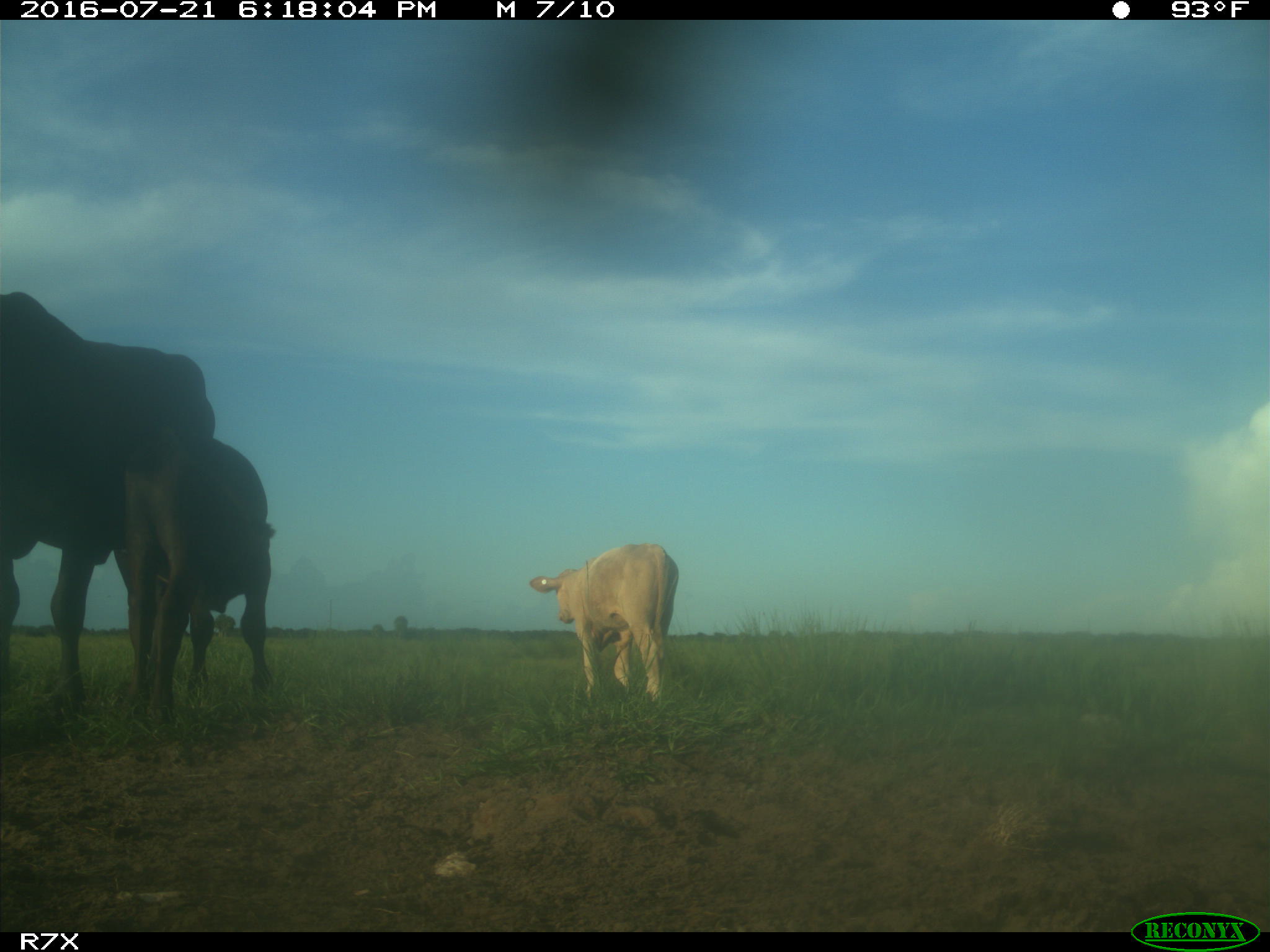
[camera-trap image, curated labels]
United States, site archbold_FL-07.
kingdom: Animalia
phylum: Chordata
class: Mammalia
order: Artiodactyla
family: Bovidae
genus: Bos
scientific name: Bos taurus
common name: domestic cow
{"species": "Bos taurus (domestic cow)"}